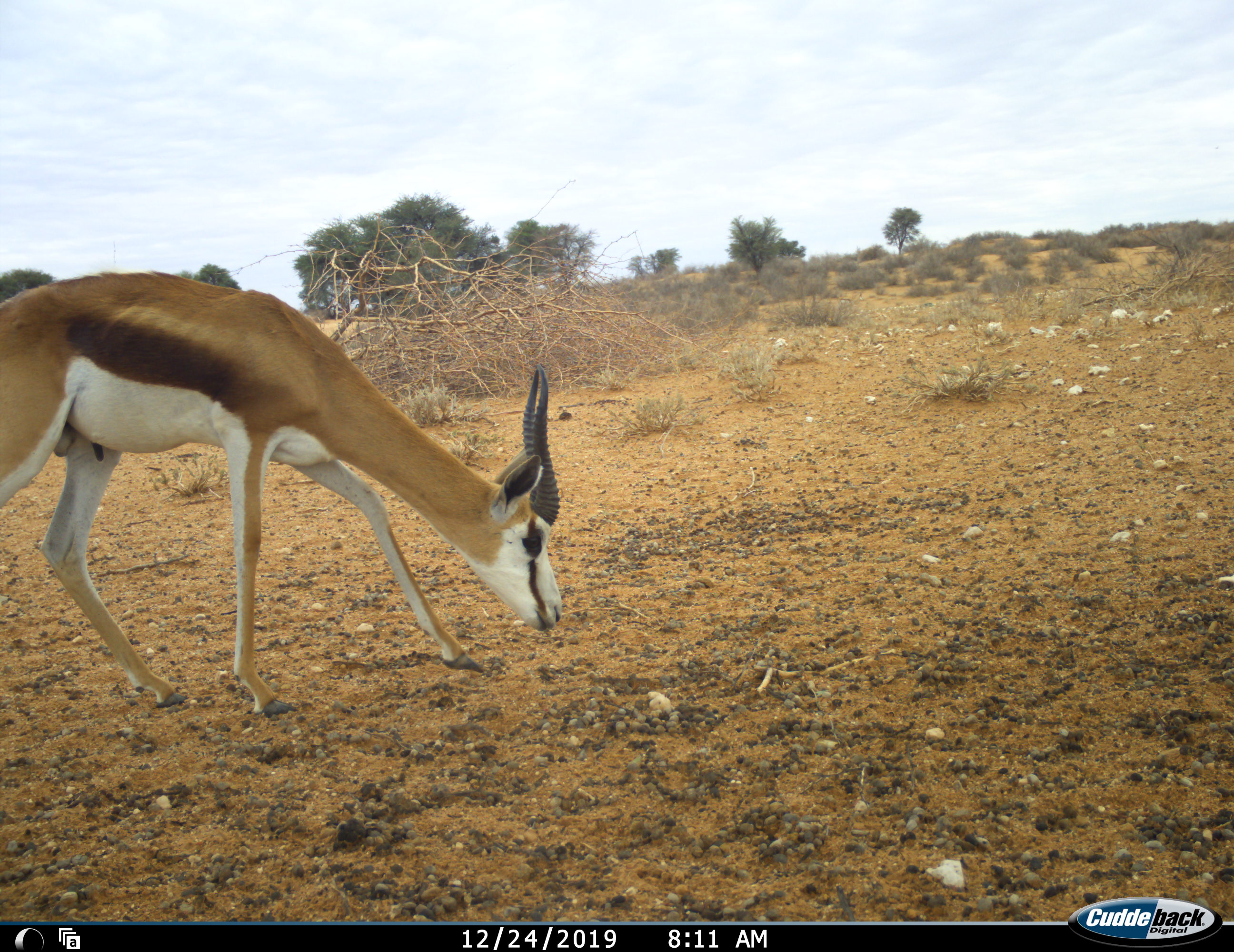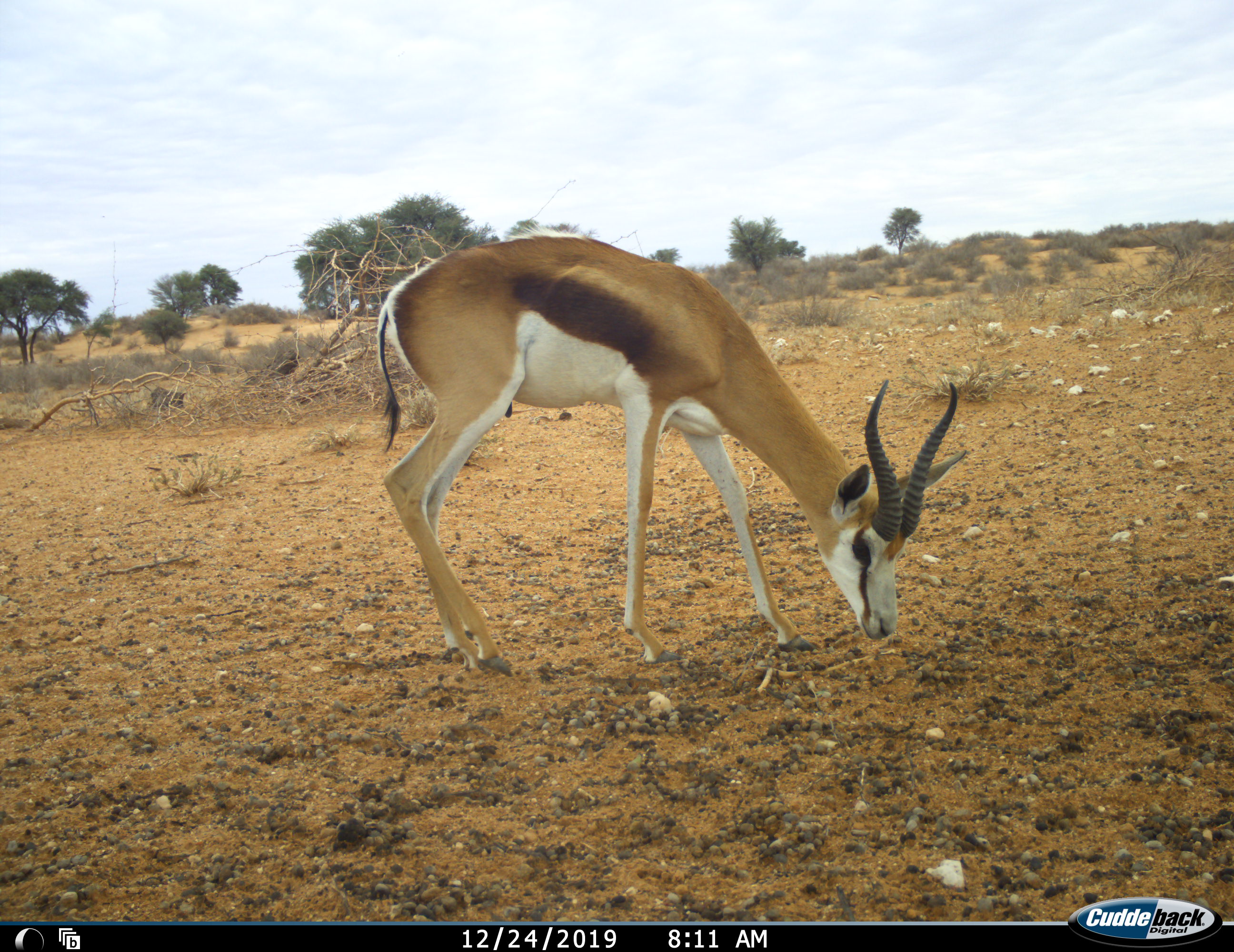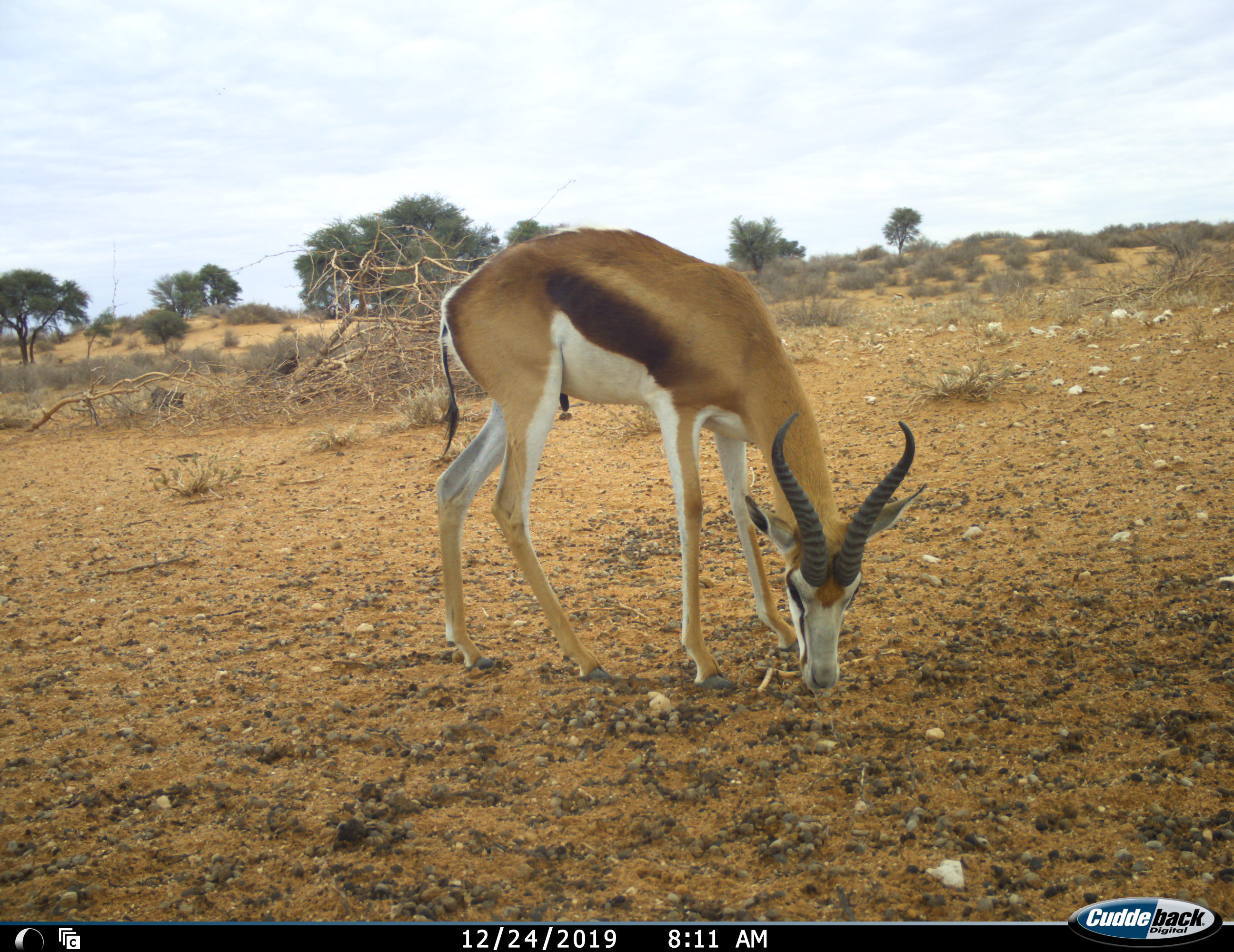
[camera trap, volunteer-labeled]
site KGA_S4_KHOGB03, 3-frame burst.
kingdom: Animalia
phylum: Chordata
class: Mammalia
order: Artiodactyla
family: Bovidae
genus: Antidorcas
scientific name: Antidorcas marsupialis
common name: springbok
Springbok (Antidorcas marsupialis), count 1. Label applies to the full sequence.